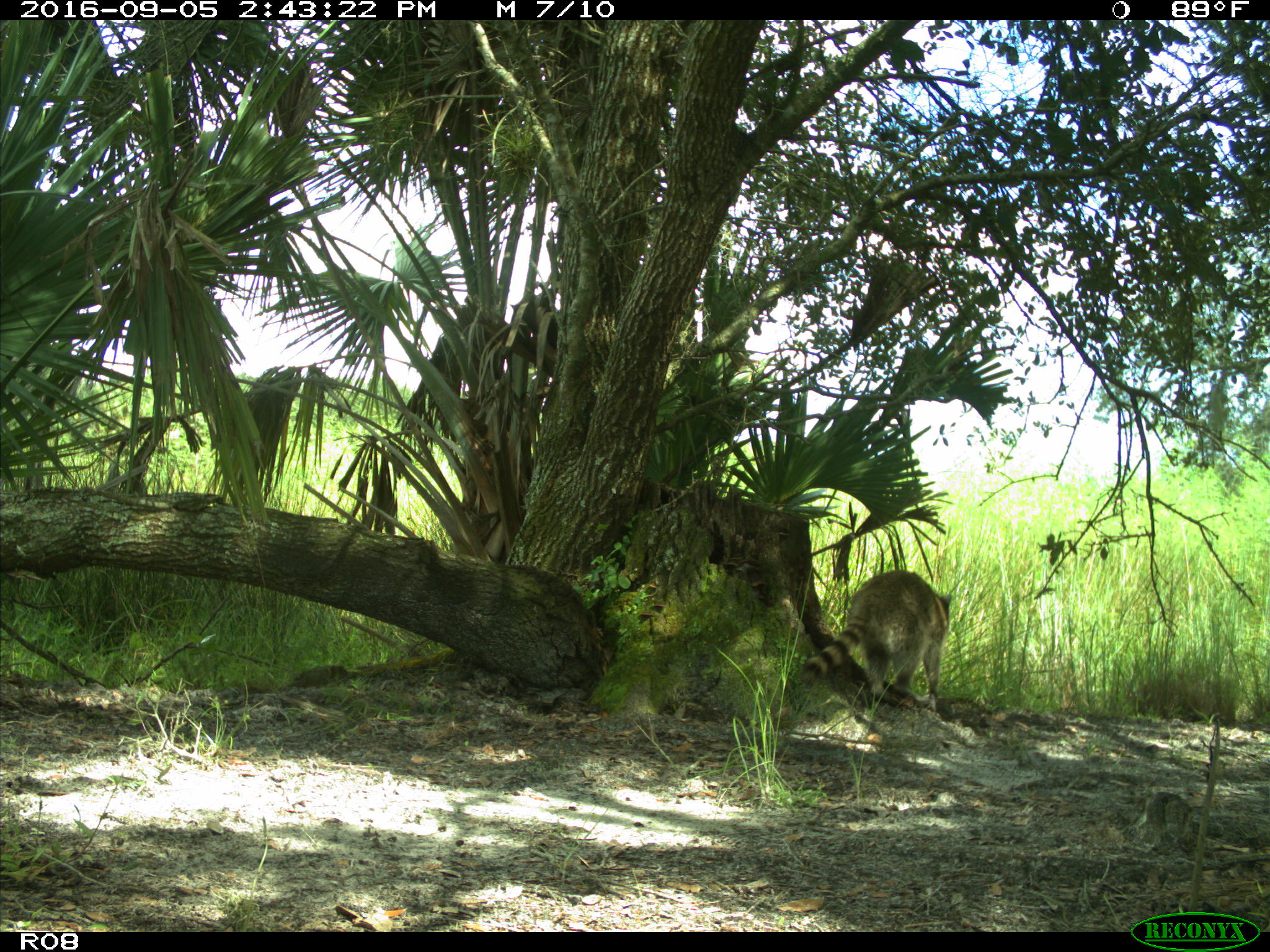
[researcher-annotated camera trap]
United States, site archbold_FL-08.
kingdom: Animalia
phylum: Chordata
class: Mammalia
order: Carnivora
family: Procyonidae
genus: Procyon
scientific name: Procyon lotor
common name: common raccoon